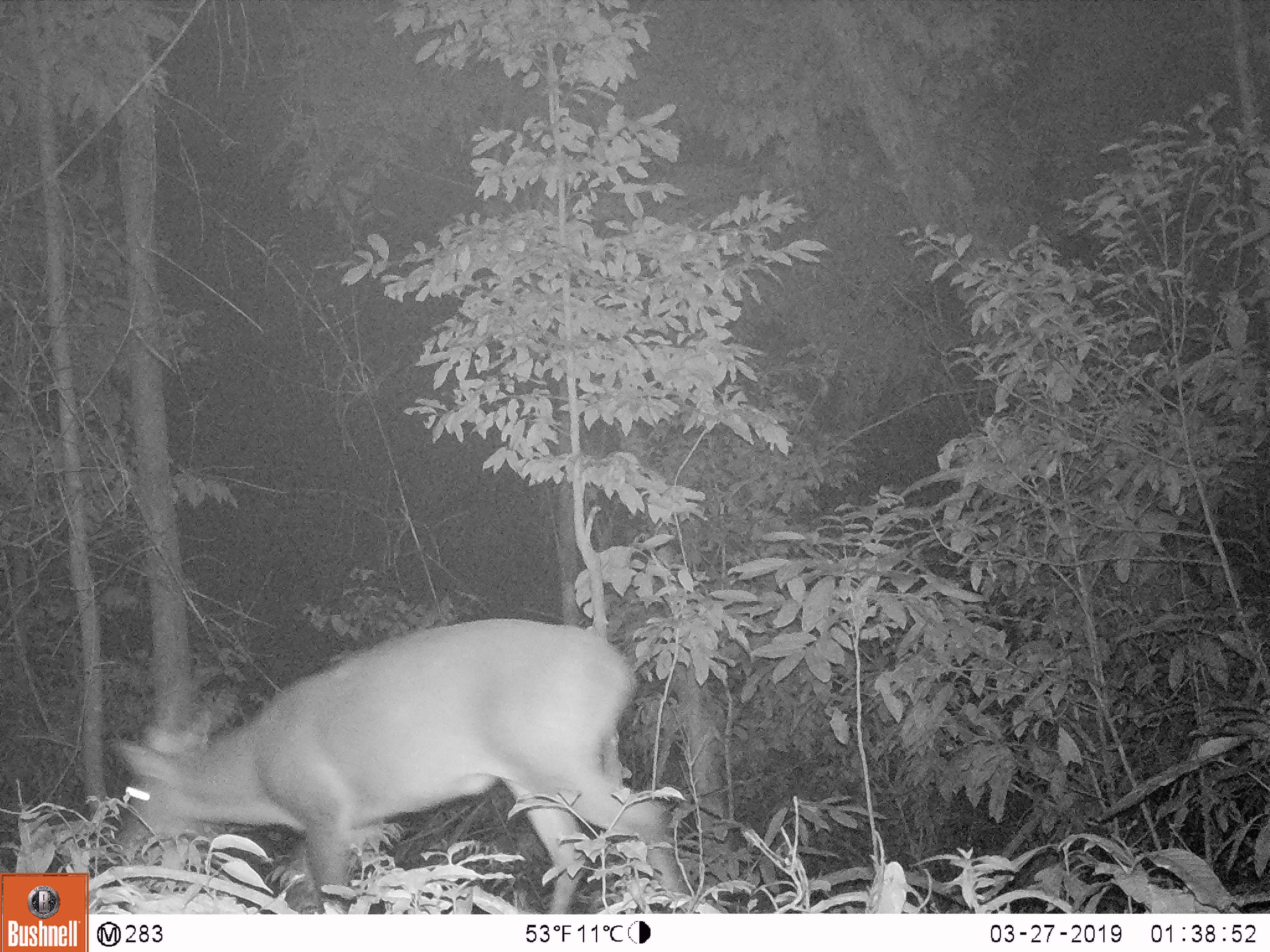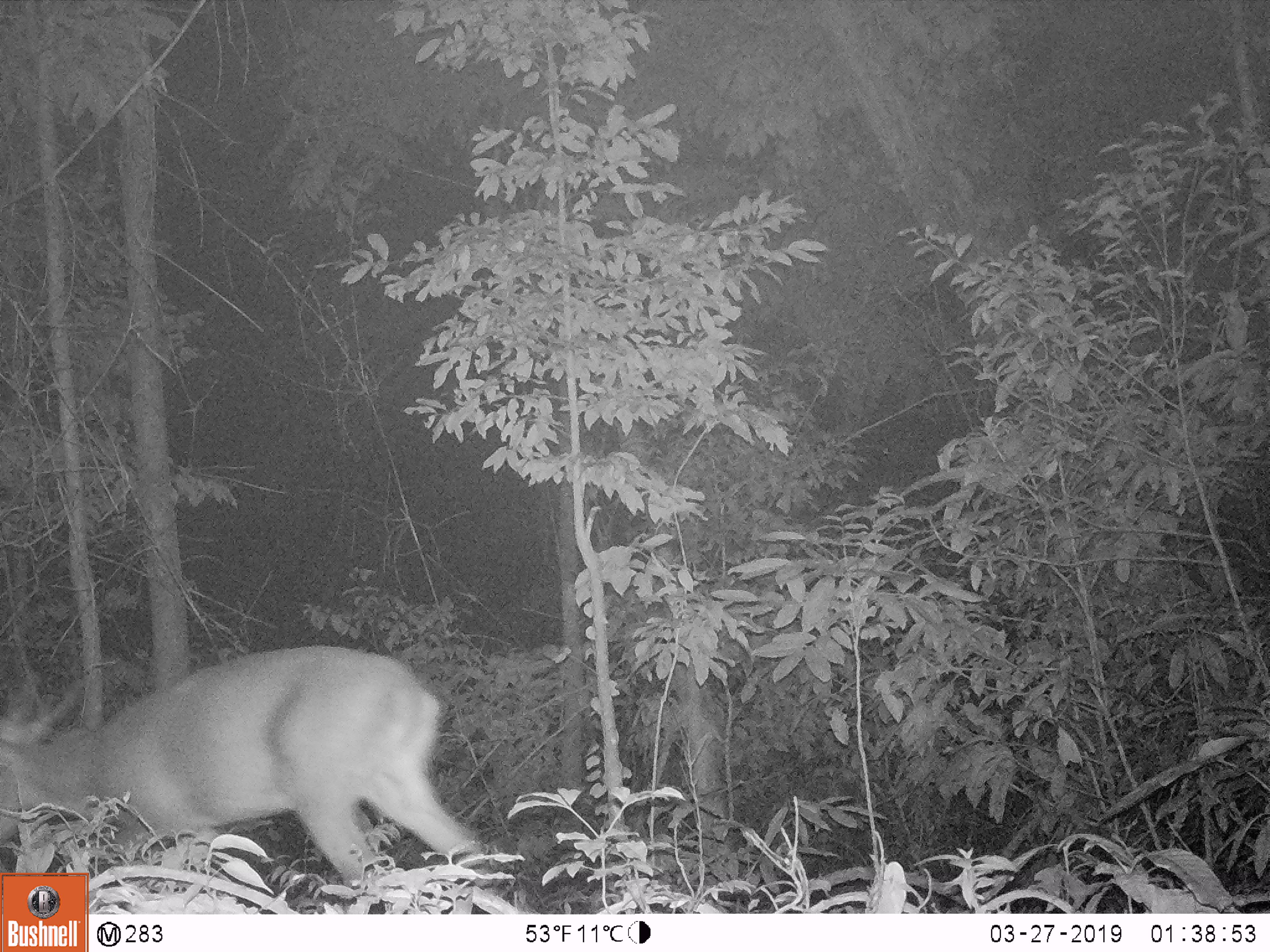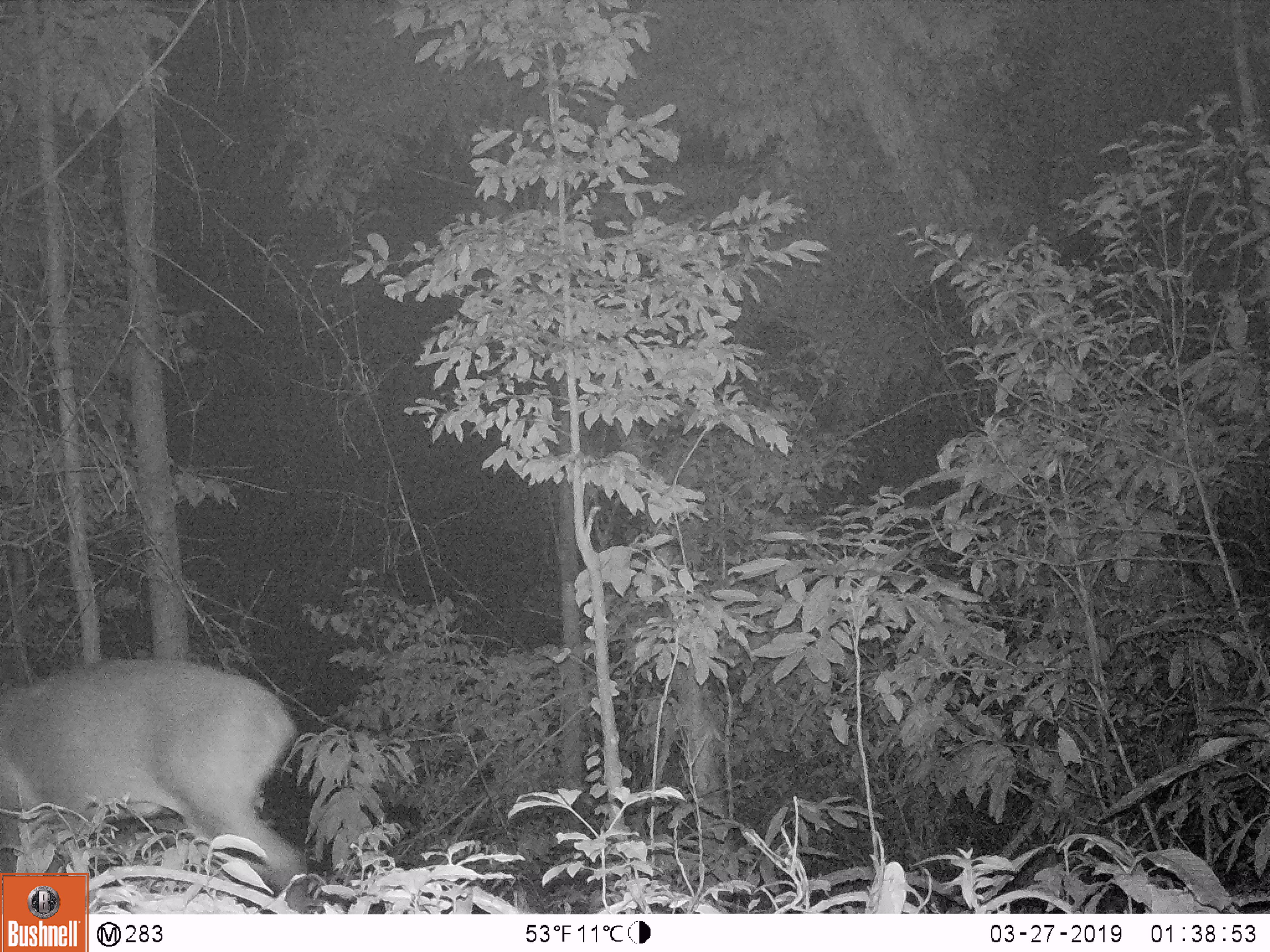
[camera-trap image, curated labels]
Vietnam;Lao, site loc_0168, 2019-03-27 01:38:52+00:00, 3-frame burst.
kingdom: Animalia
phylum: Chordata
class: Mammalia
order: Artiodactyla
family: Cervidae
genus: Muntiacus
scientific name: Muntiacus vuquangensis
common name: large-antlered muntjac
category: large antlered muntjac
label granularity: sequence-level